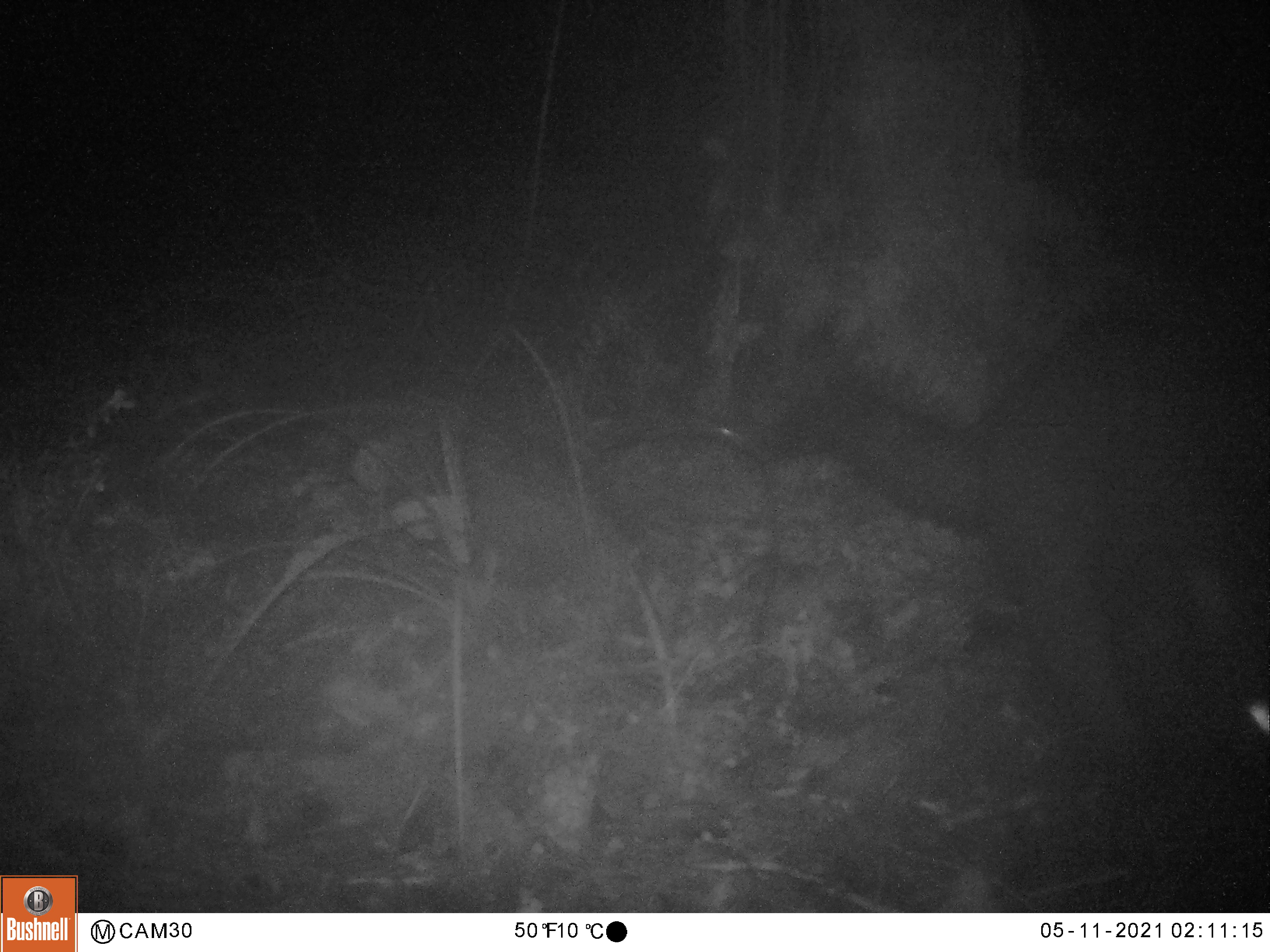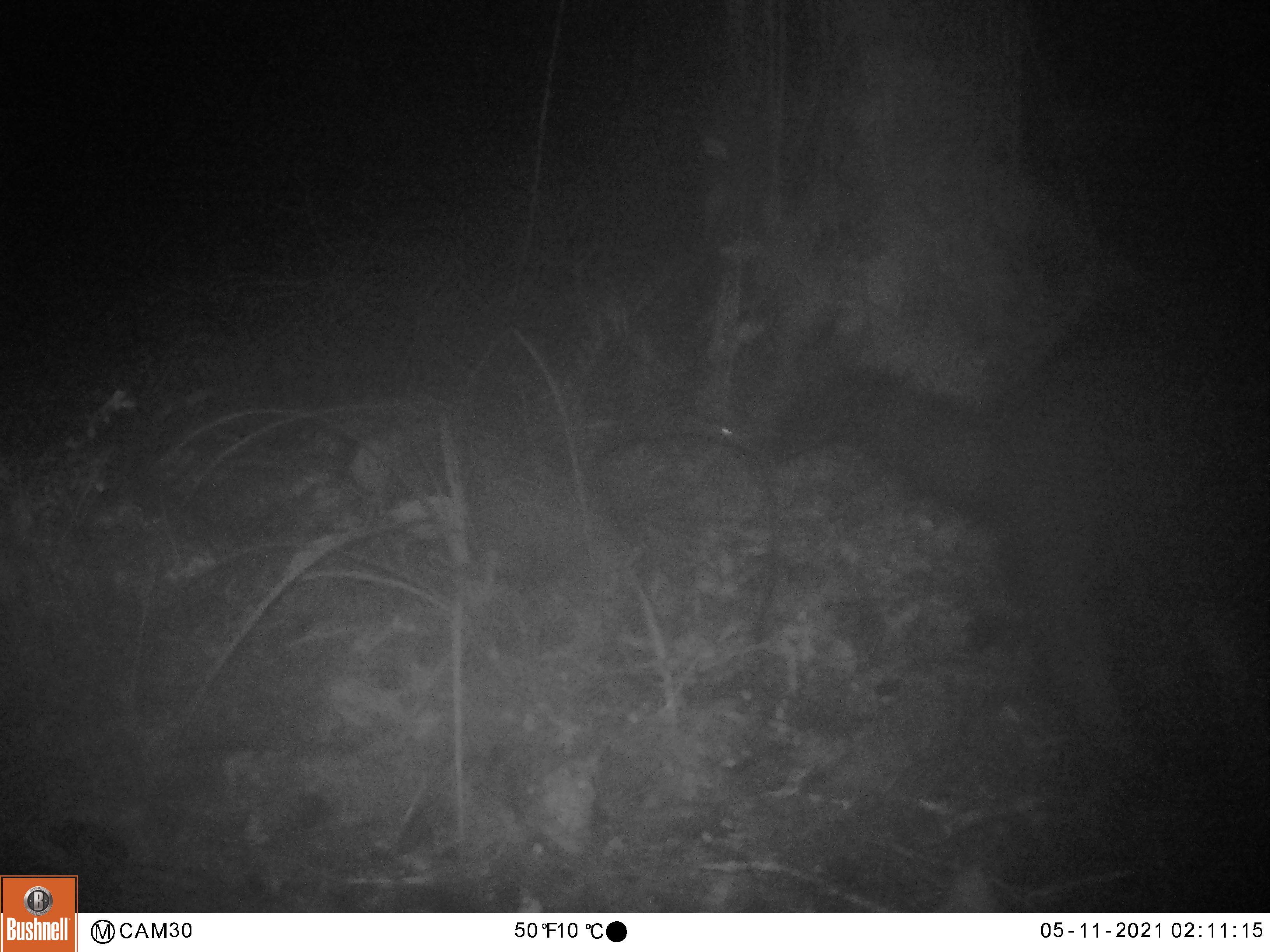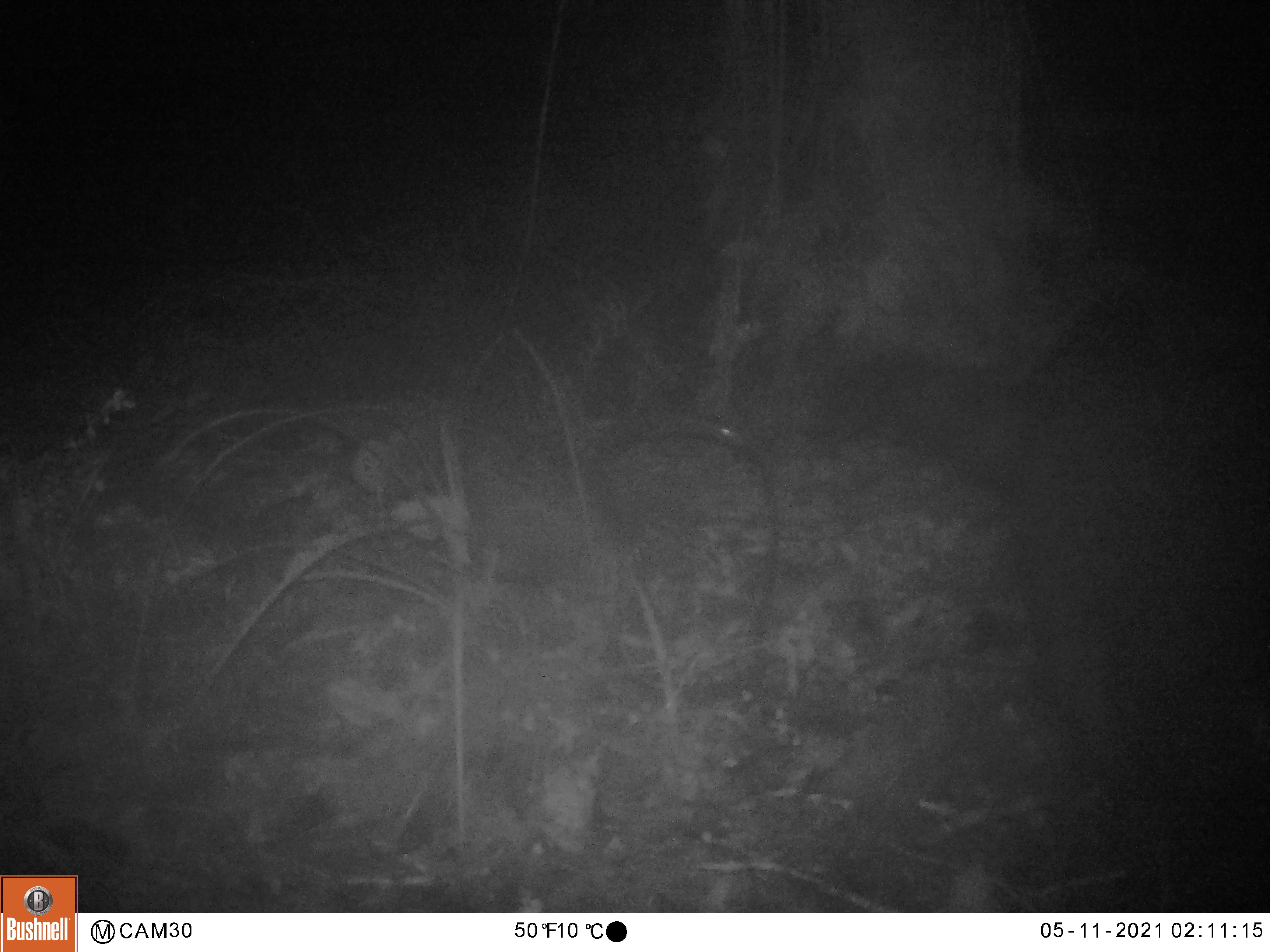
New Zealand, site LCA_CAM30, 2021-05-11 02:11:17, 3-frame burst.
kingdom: Animalia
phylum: Chordata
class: Mammalia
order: Diprotodontia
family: Phalangeridae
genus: Trichosurus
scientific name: Trichosurus vulpecula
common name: common brushtail possum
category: possum